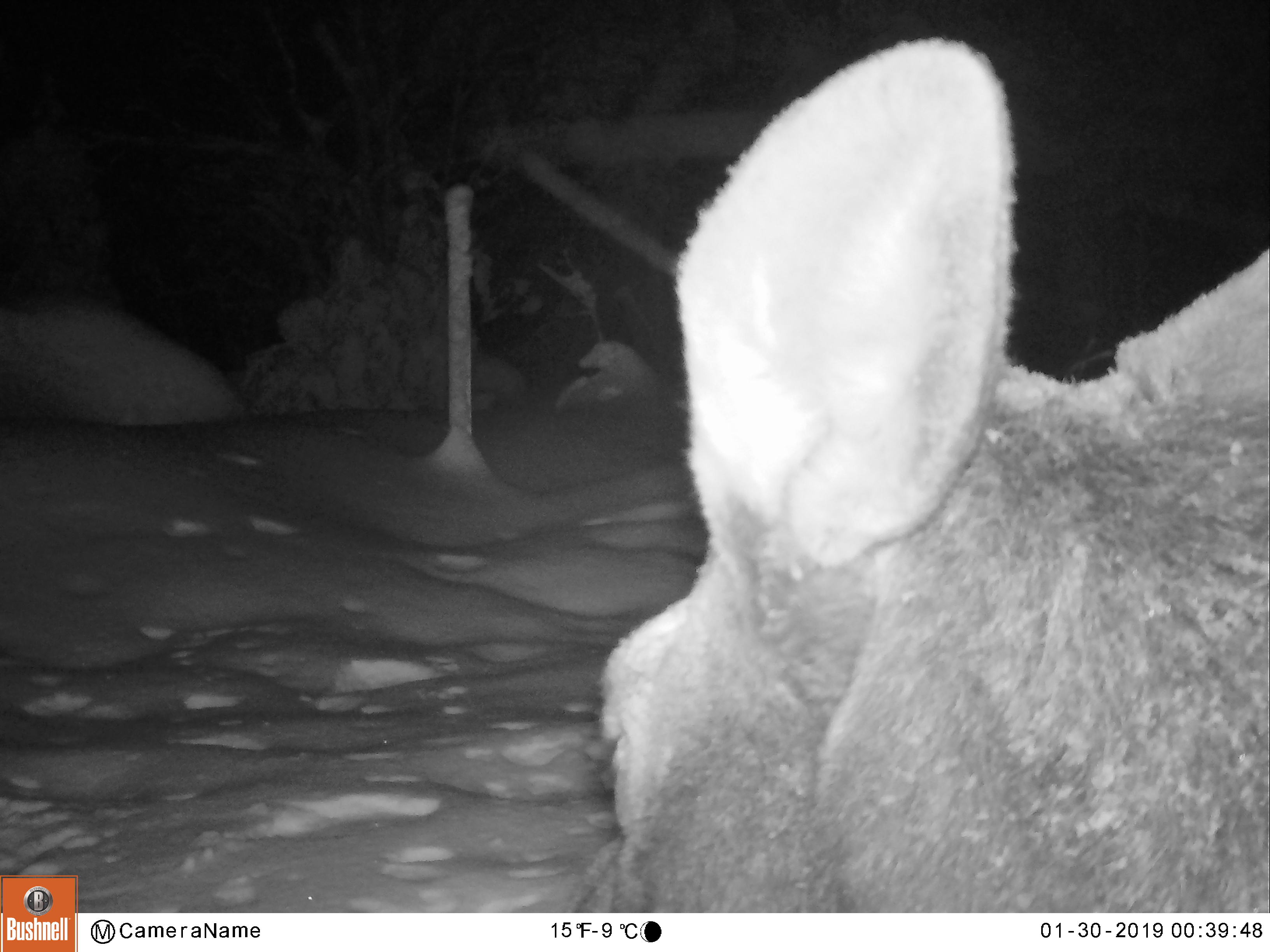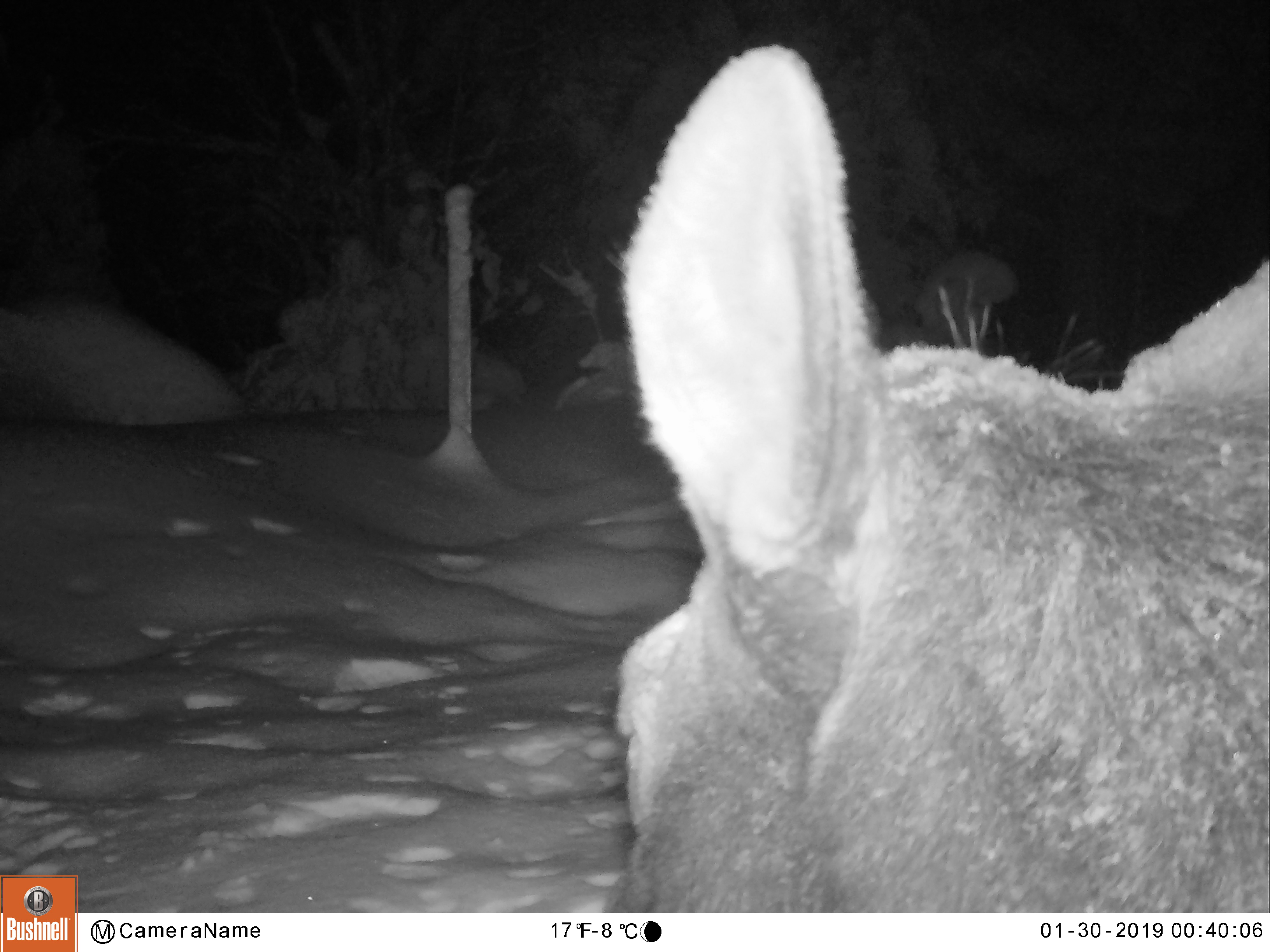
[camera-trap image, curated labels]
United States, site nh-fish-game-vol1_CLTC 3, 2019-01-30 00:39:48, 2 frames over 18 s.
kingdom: Animalia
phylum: Chordata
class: Mammalia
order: Artiodactyla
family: Cervidae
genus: Alces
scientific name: Alces alces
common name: moose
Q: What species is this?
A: Moose (Alces alces).